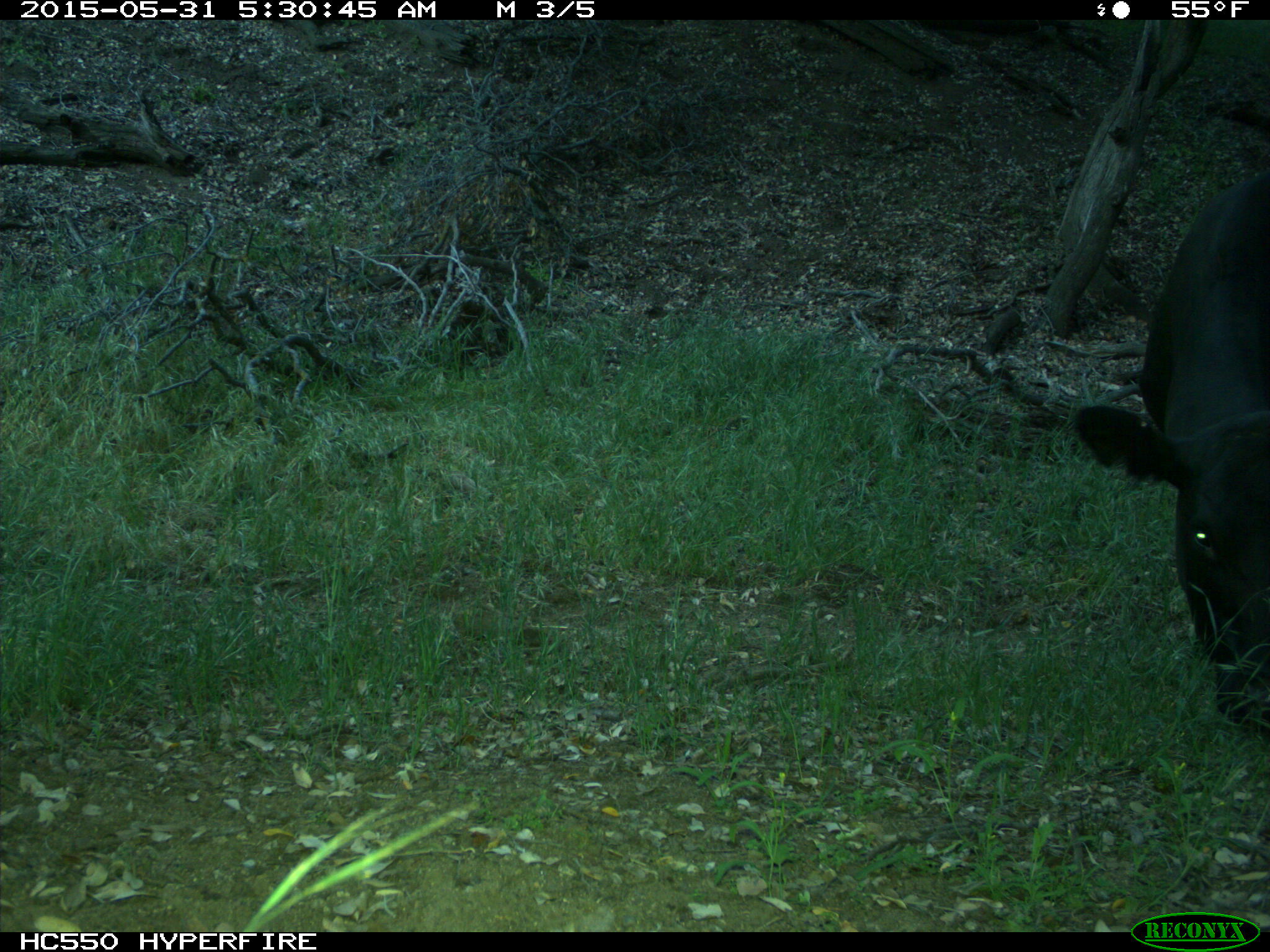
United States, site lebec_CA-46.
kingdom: Animalia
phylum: Chordata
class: Mammalia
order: Artiodactyla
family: Bovidae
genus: Bos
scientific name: Bos taurus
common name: domestic cow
Bos taurus (domestic cow).